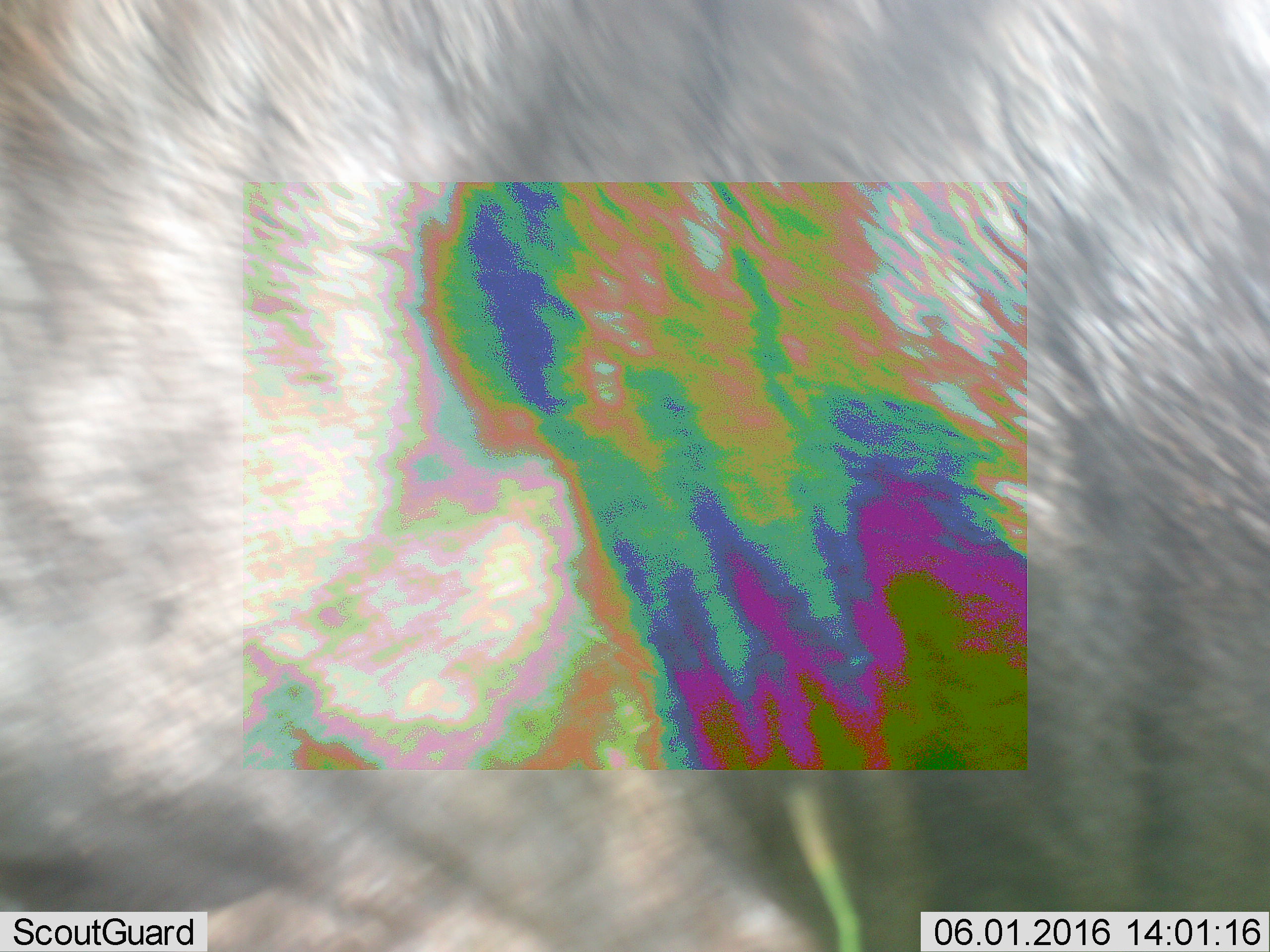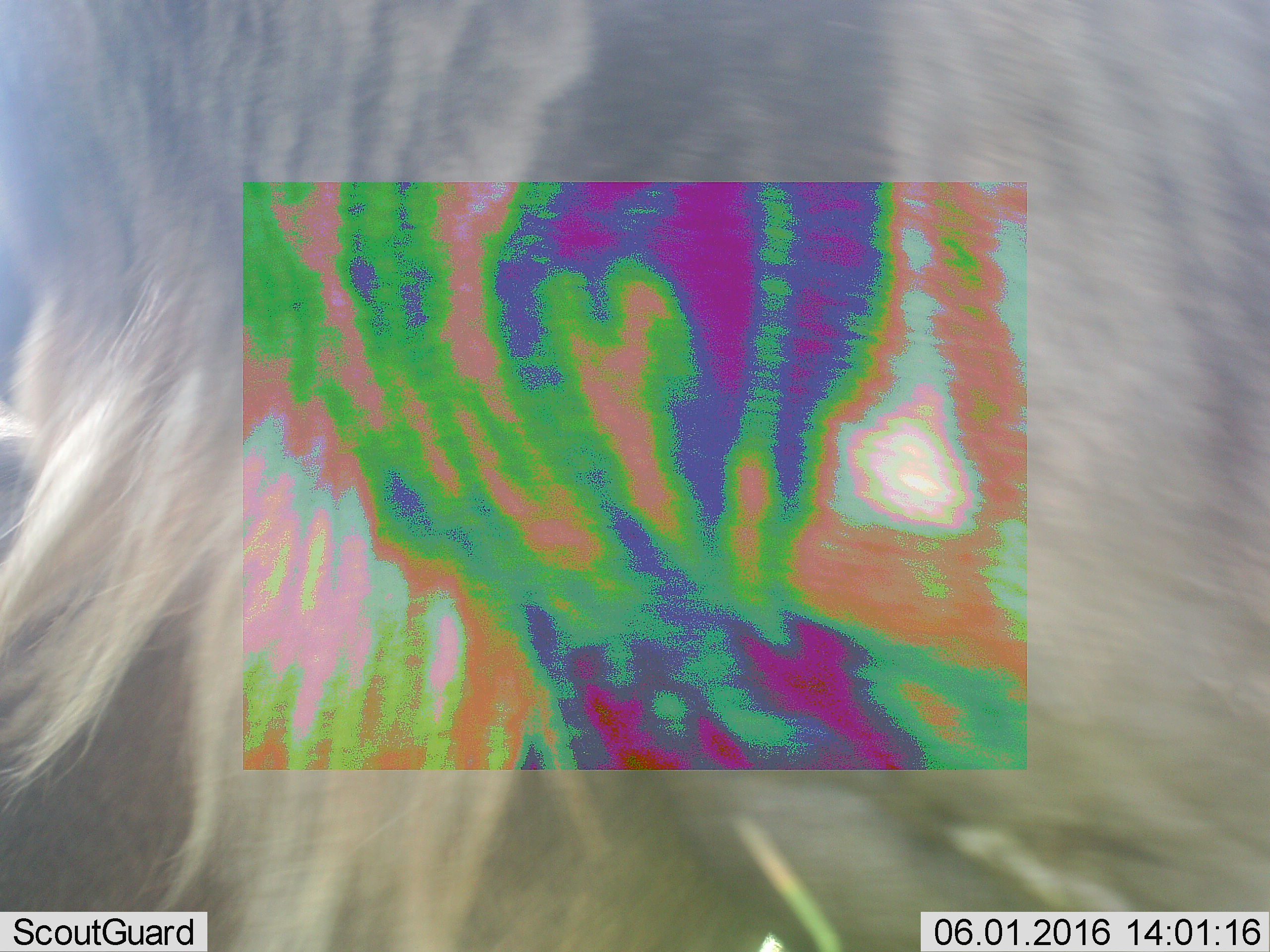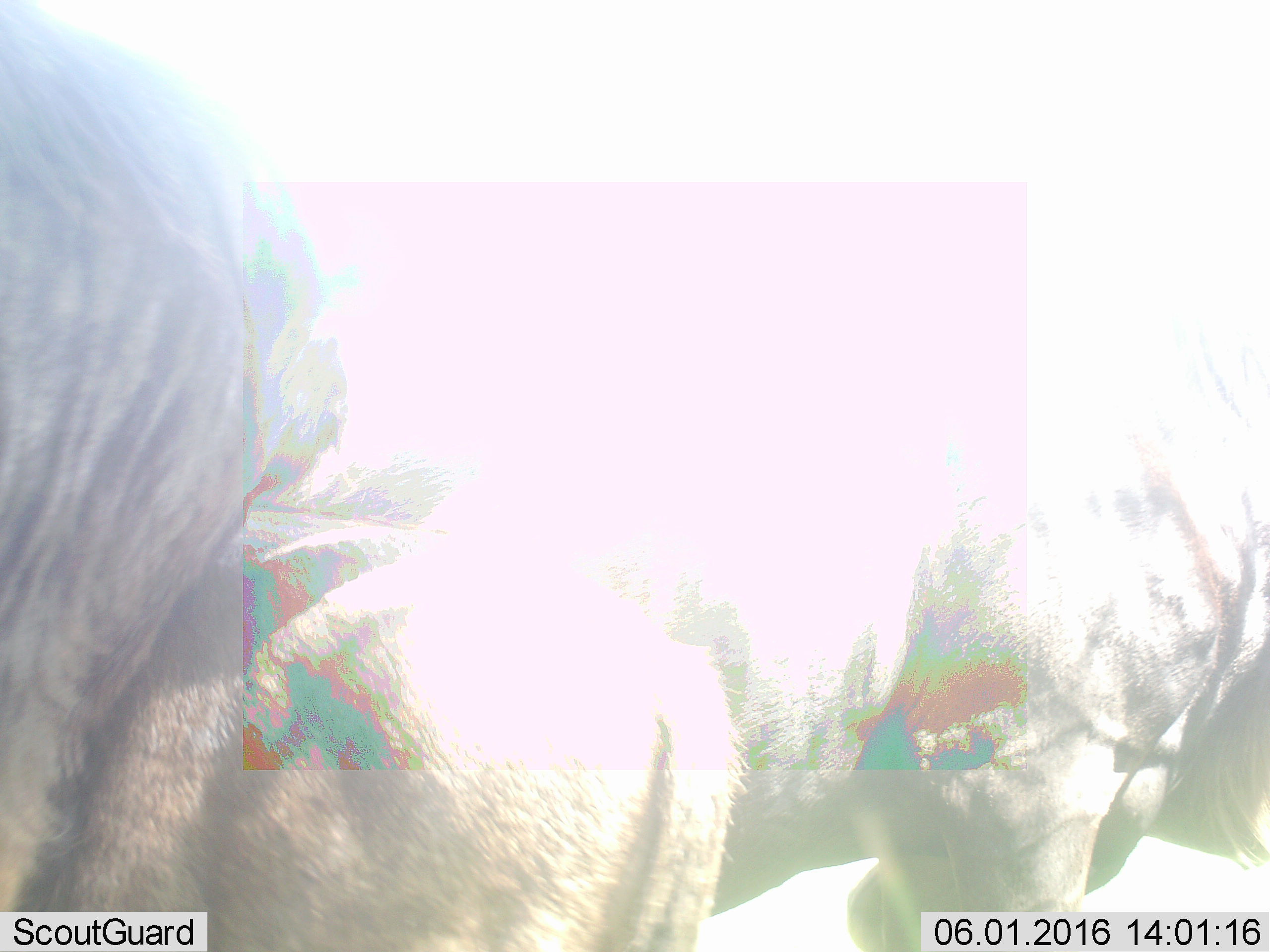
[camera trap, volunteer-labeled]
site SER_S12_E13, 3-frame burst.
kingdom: Animalia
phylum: Chordata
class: Mammalia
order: Artiodactyla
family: Bovidae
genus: Connochaetes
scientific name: Connochaetes taurinus taurinus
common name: blue wildebeest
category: wildebeestblue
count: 2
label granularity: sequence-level